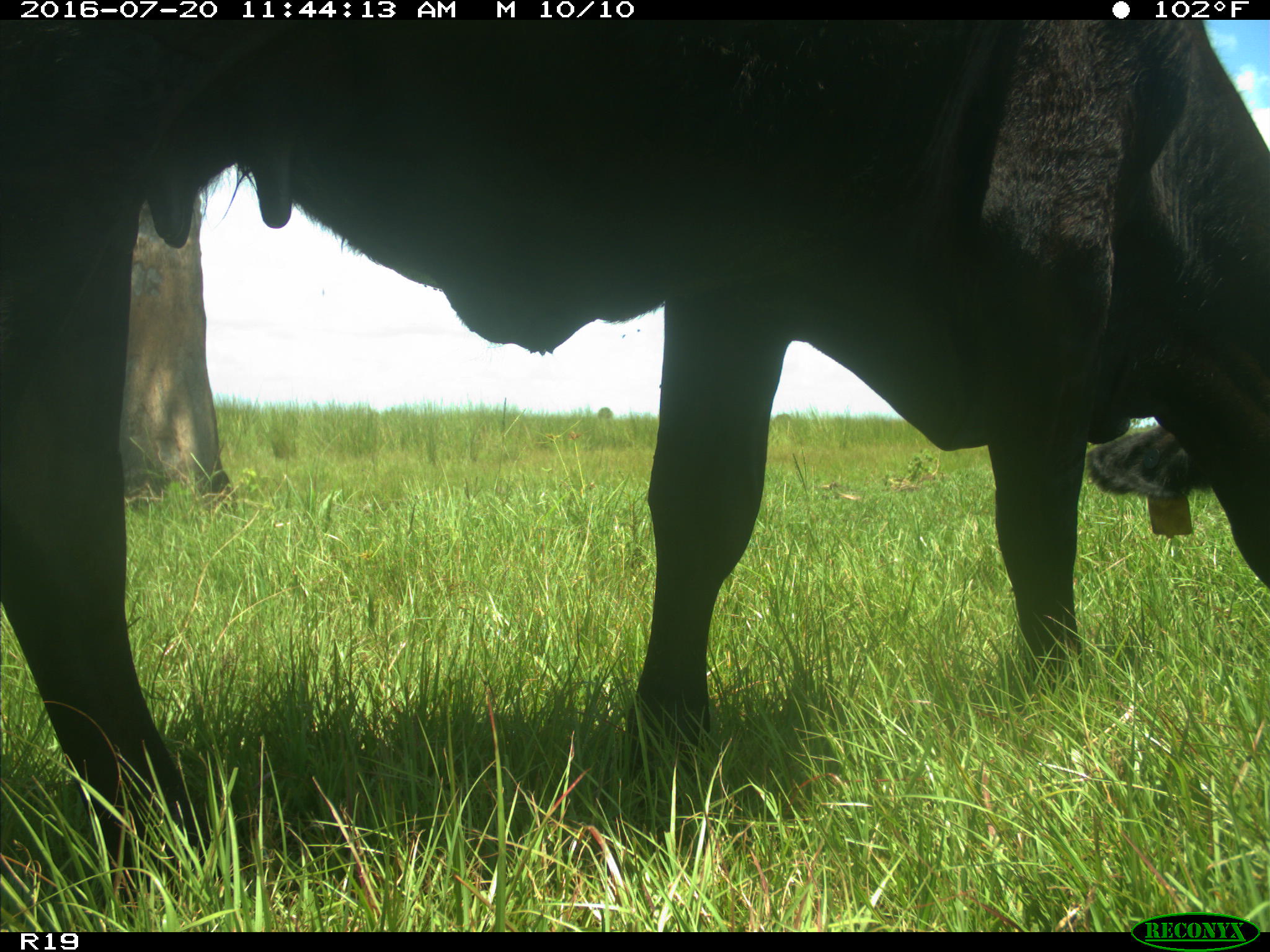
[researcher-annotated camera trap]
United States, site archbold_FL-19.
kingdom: Animalia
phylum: Chordata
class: Mammalia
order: Artiodactyla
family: Bovidae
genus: Bos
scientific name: Bos taurus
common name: domestic cow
Bos taurus (domestic cow).